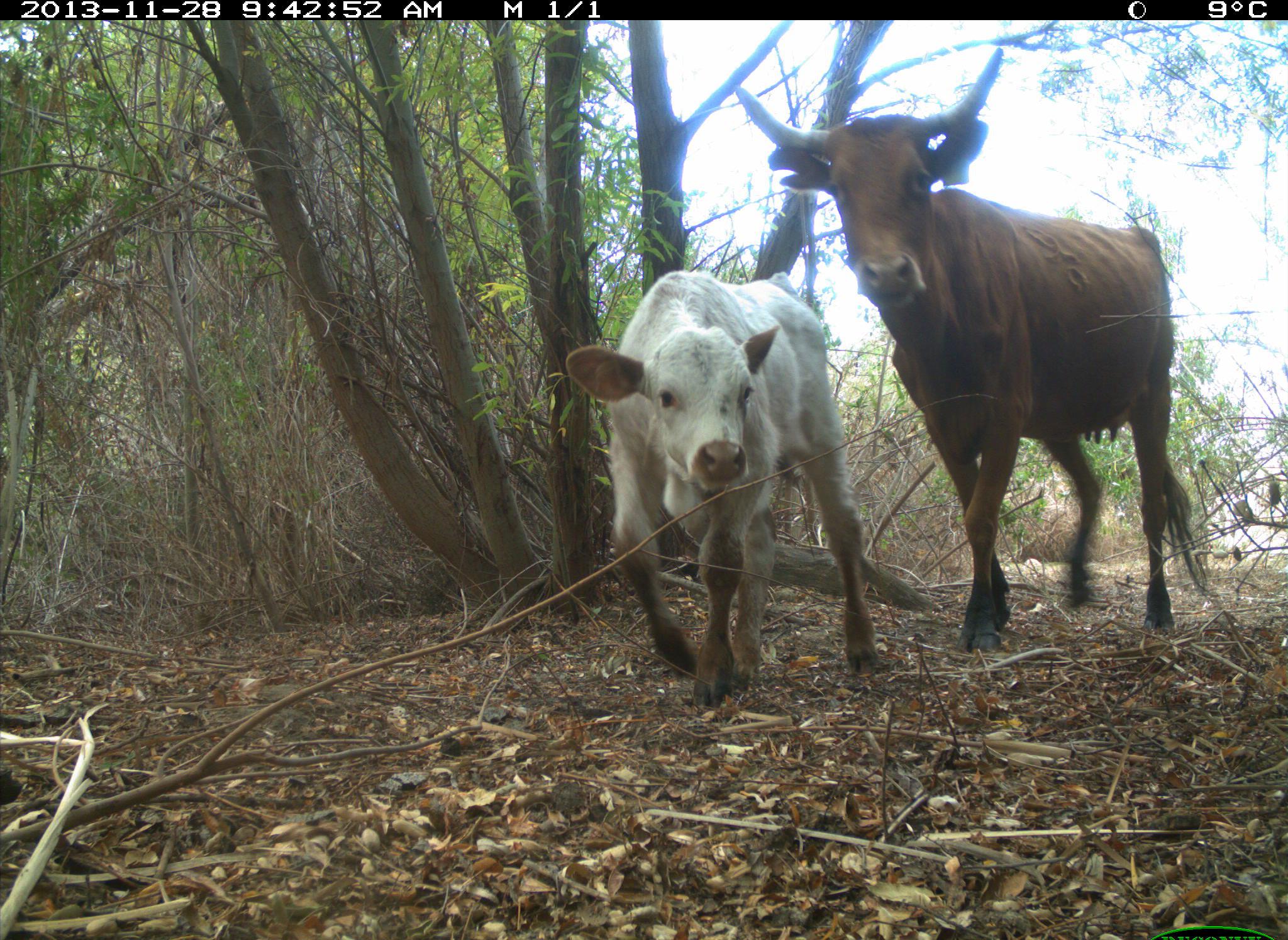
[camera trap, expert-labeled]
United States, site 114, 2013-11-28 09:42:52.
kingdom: Animalia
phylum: Chordata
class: Mammalia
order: Artiodactyla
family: Bovidae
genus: Bos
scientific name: Bos taurus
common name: cow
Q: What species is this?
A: Cow (Bos taurus).